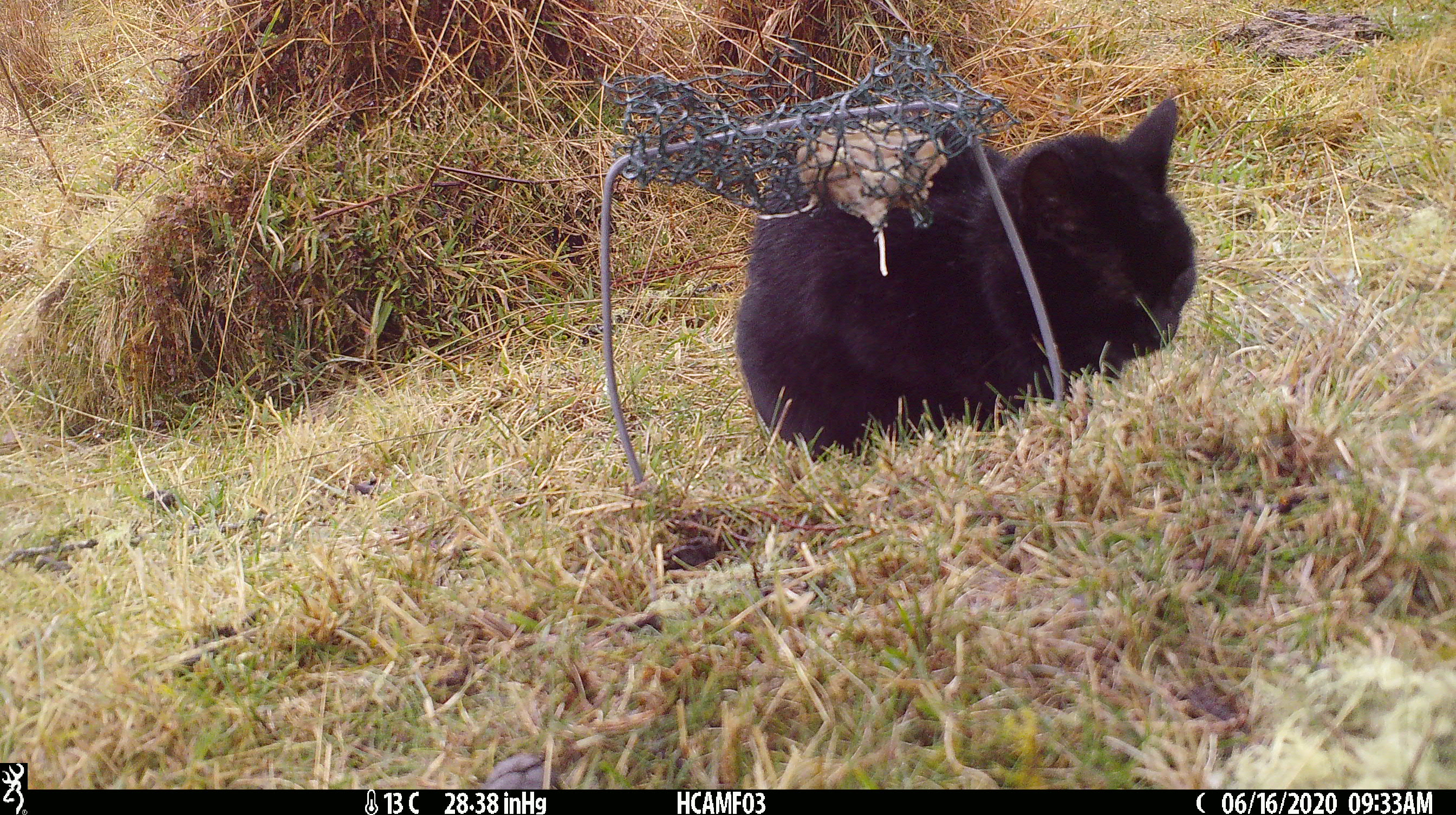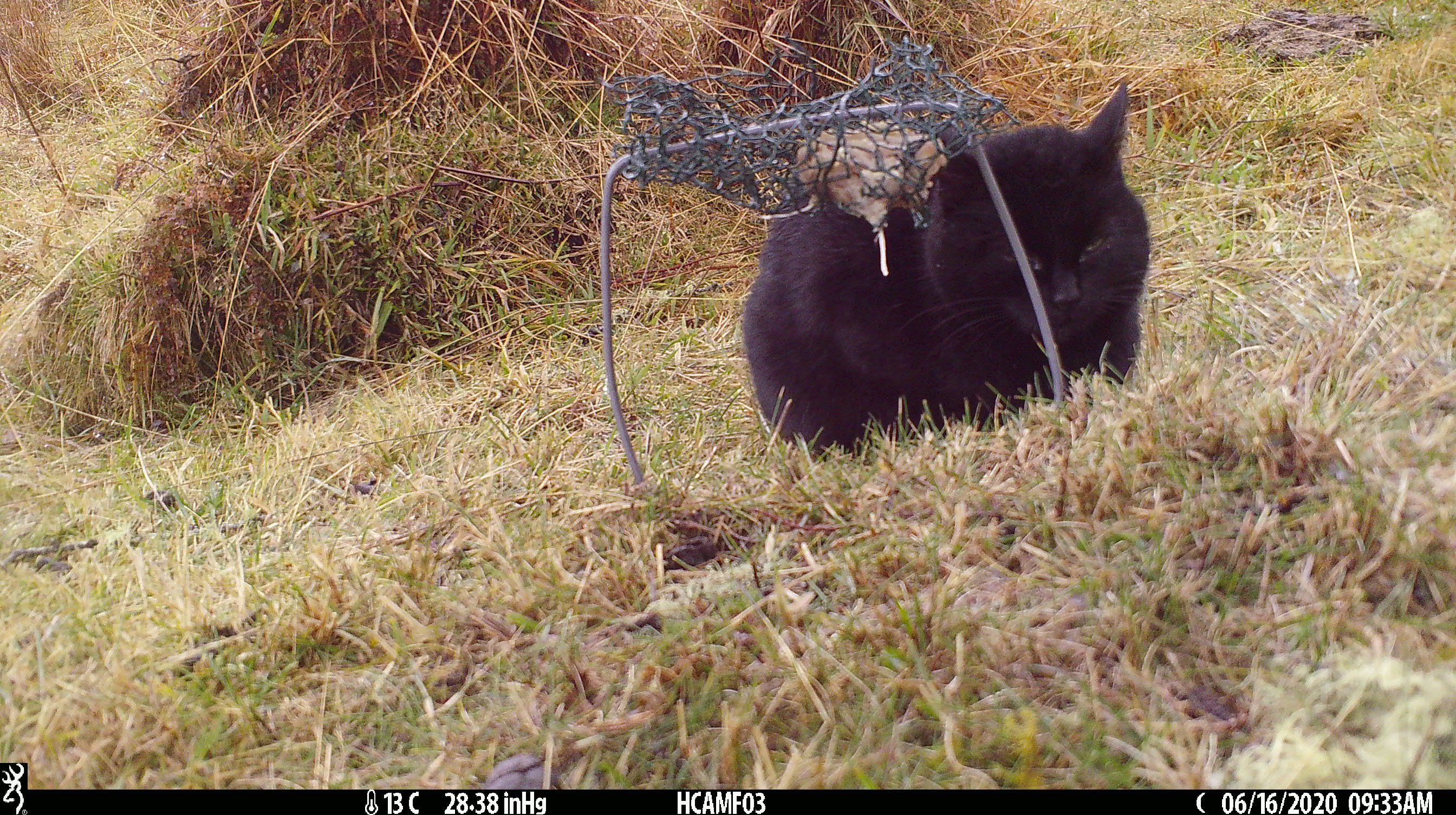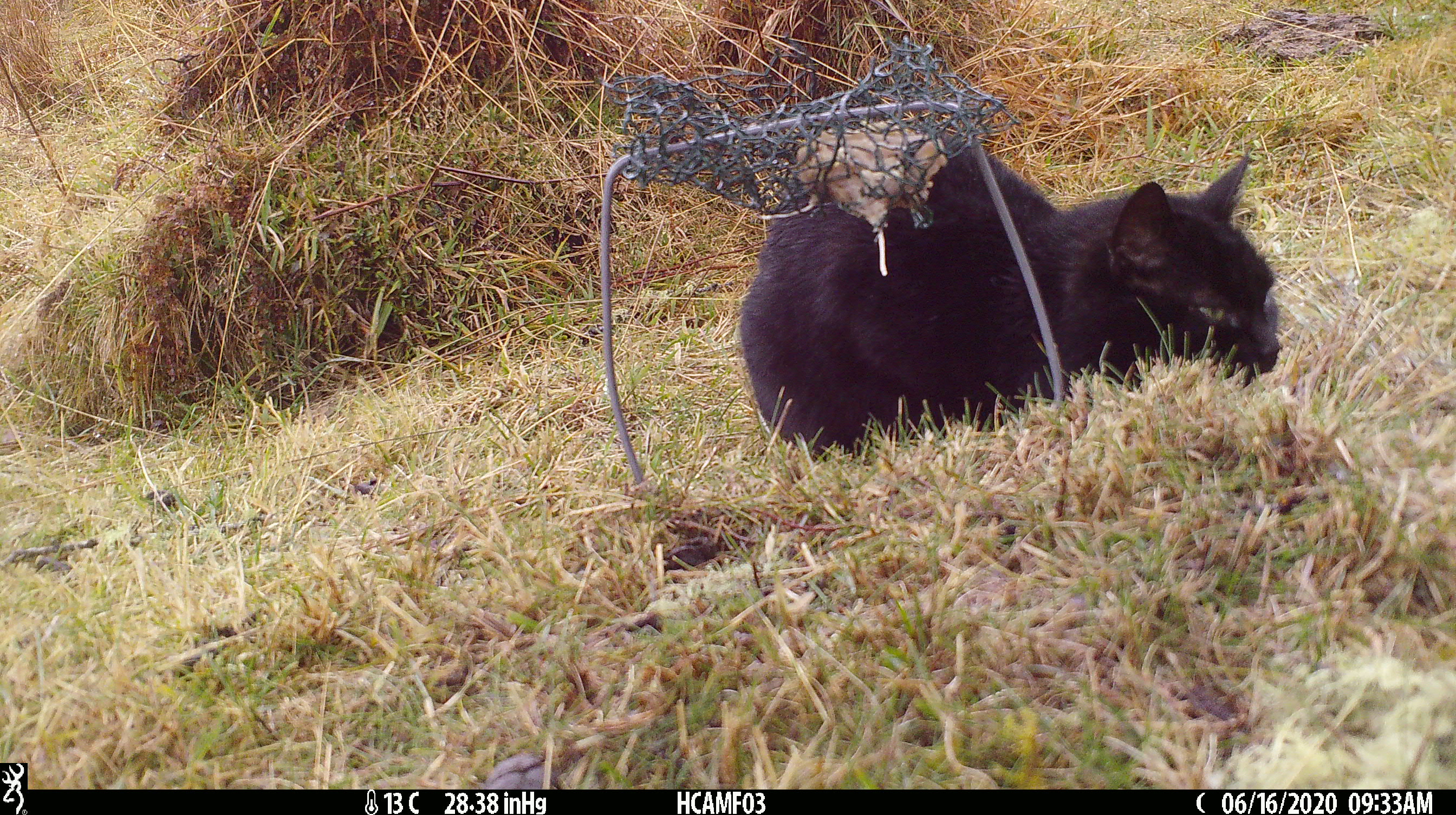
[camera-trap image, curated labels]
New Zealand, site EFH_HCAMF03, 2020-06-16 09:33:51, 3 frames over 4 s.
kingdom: Animalia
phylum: Chordata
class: Mammalia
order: Carnivora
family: Felidae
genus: Felis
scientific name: Felis catus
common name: domestic cat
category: cat